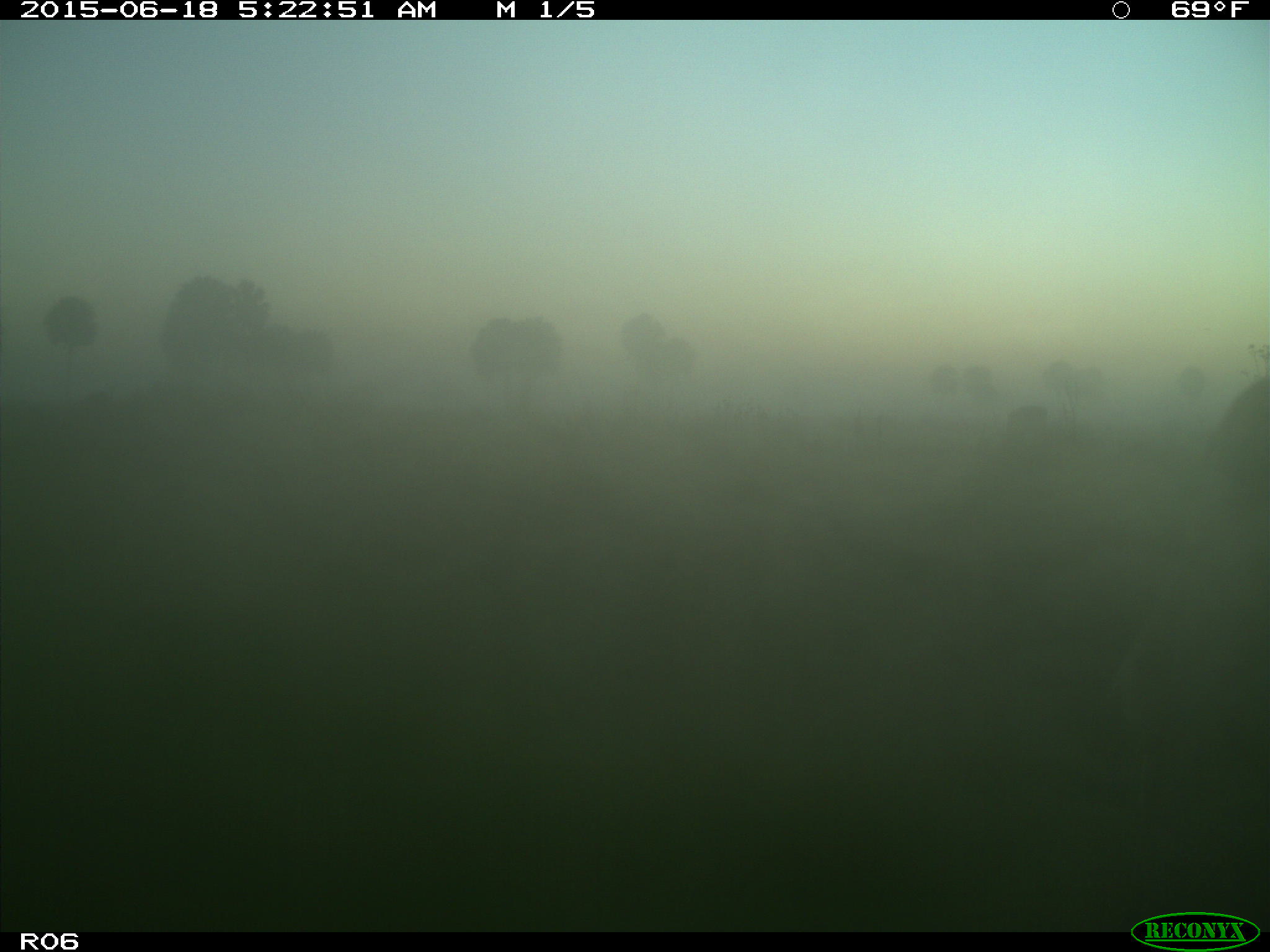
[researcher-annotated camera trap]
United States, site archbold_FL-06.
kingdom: Animalia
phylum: Chordata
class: Mammalia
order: Artiodactyla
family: Bovidae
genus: Bos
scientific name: Bos taurus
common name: domestic cow